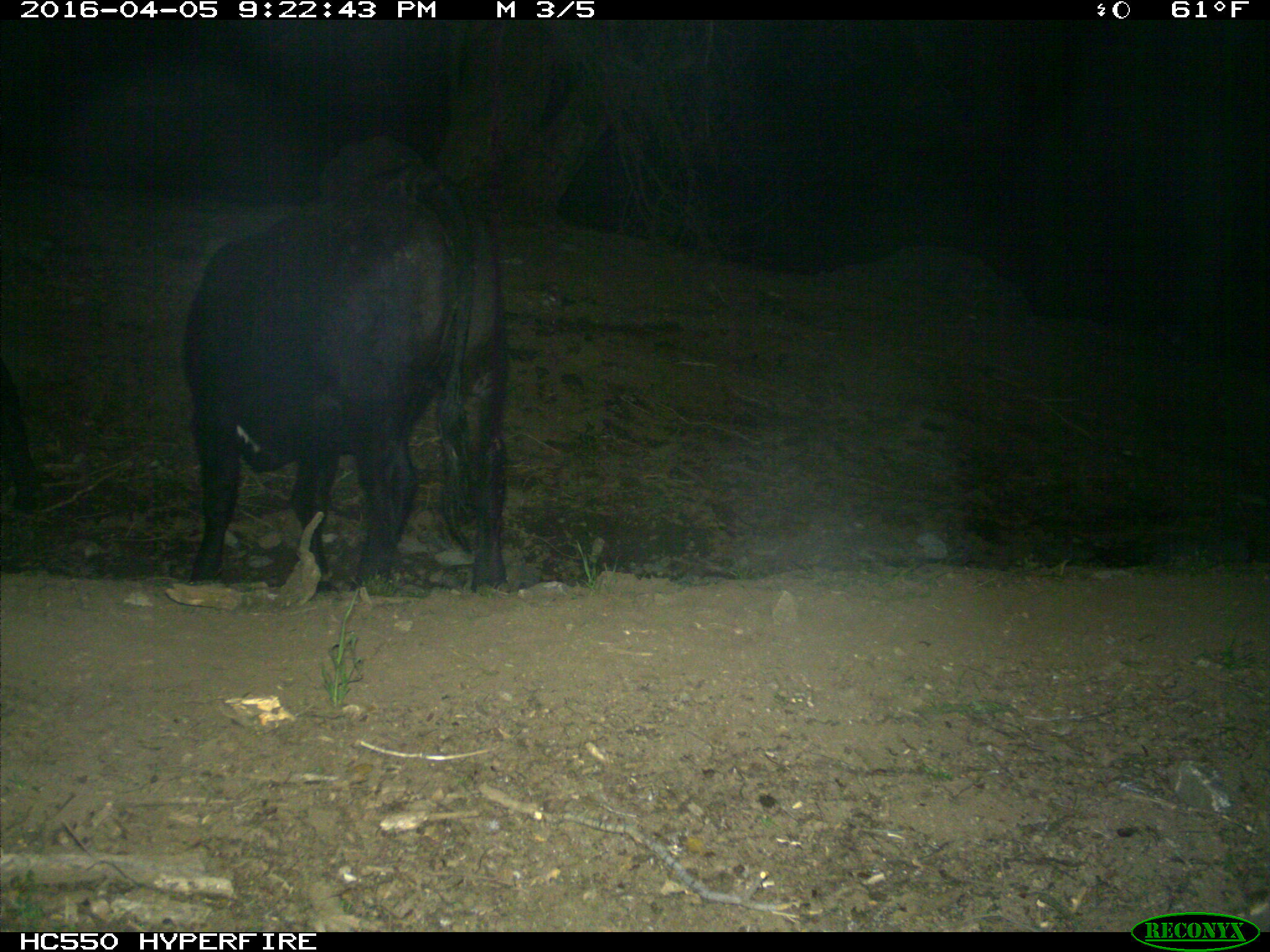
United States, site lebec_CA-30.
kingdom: Animalia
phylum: Chordata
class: Mammalia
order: Artiodactyla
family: Bovidae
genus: Bos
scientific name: Bos taurus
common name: domestic cow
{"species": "Bos taurus (domestic cow)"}